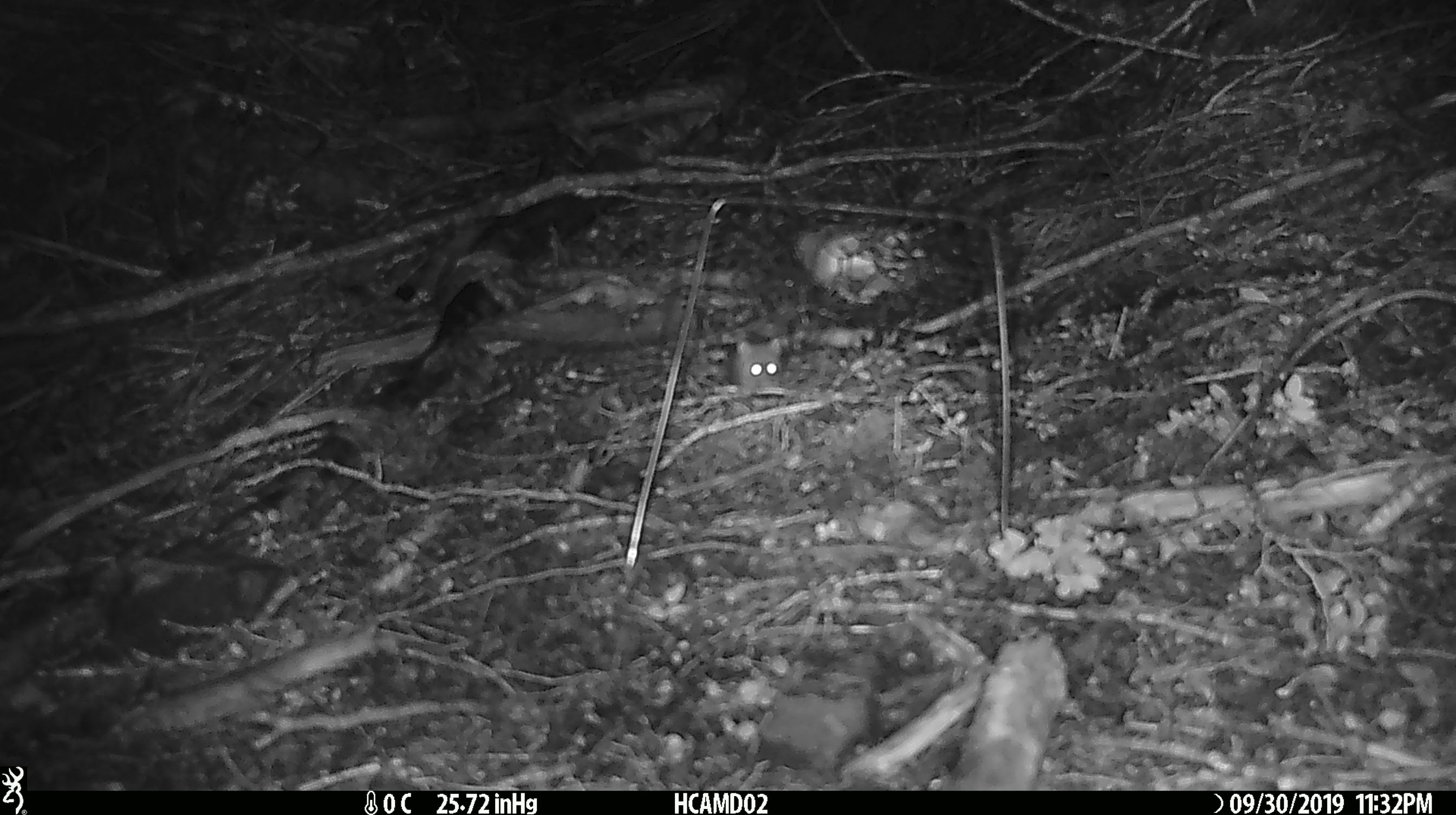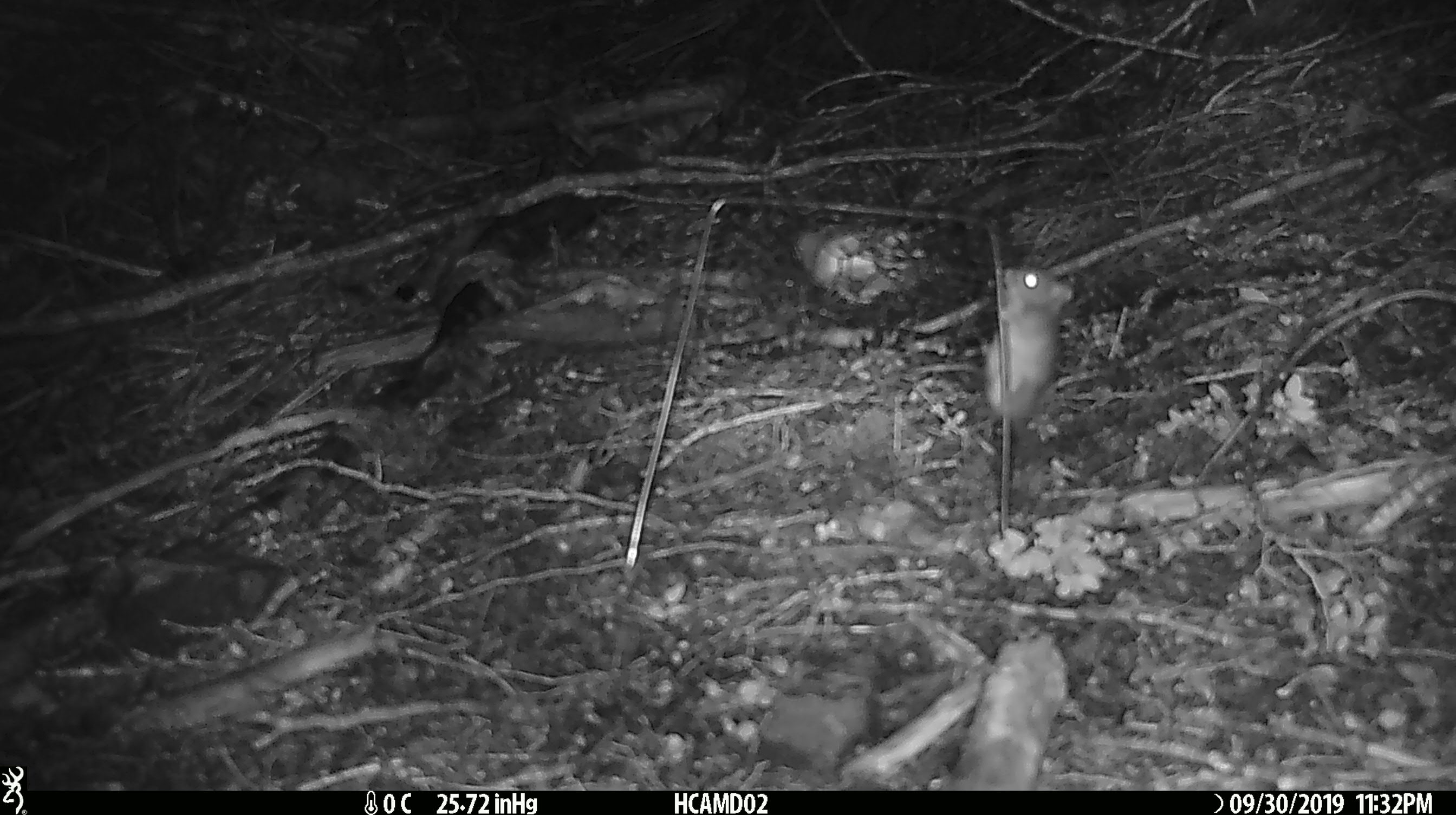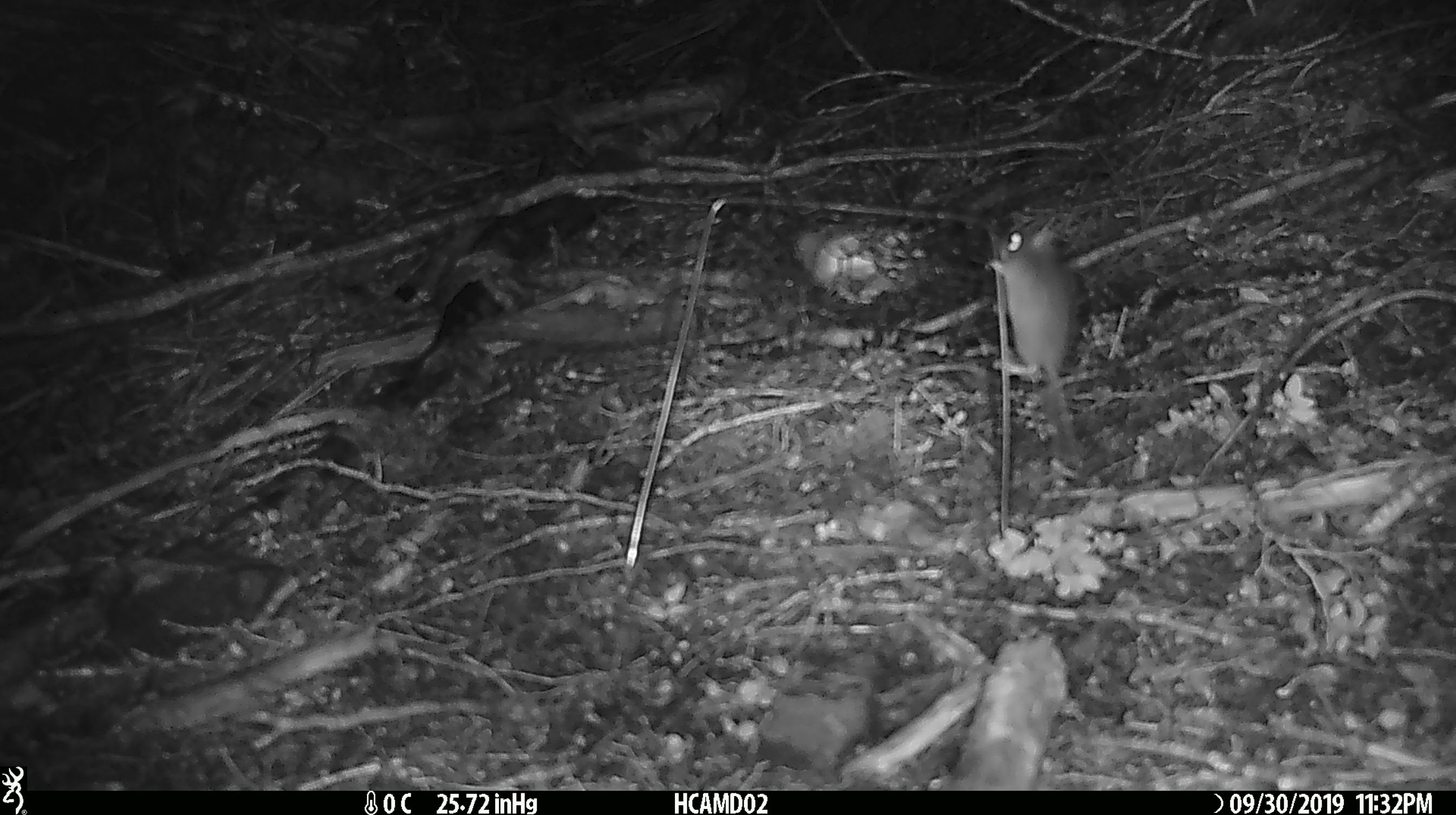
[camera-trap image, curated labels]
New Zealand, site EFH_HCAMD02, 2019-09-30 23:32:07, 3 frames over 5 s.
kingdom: Animalia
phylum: Chordata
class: Mammalia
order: Rodentia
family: Muridae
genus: Mus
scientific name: Mus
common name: mouse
Mouse (Mus).